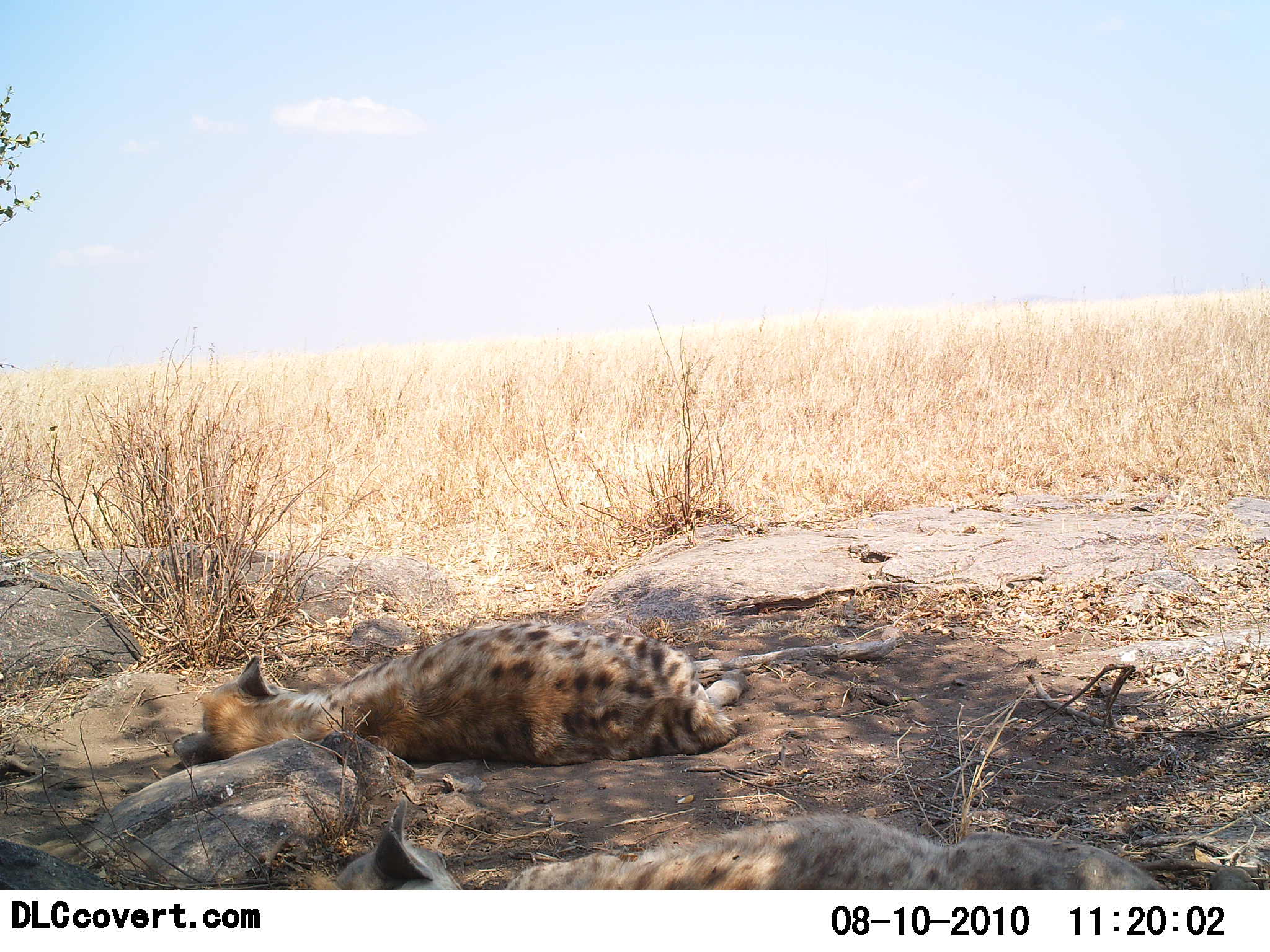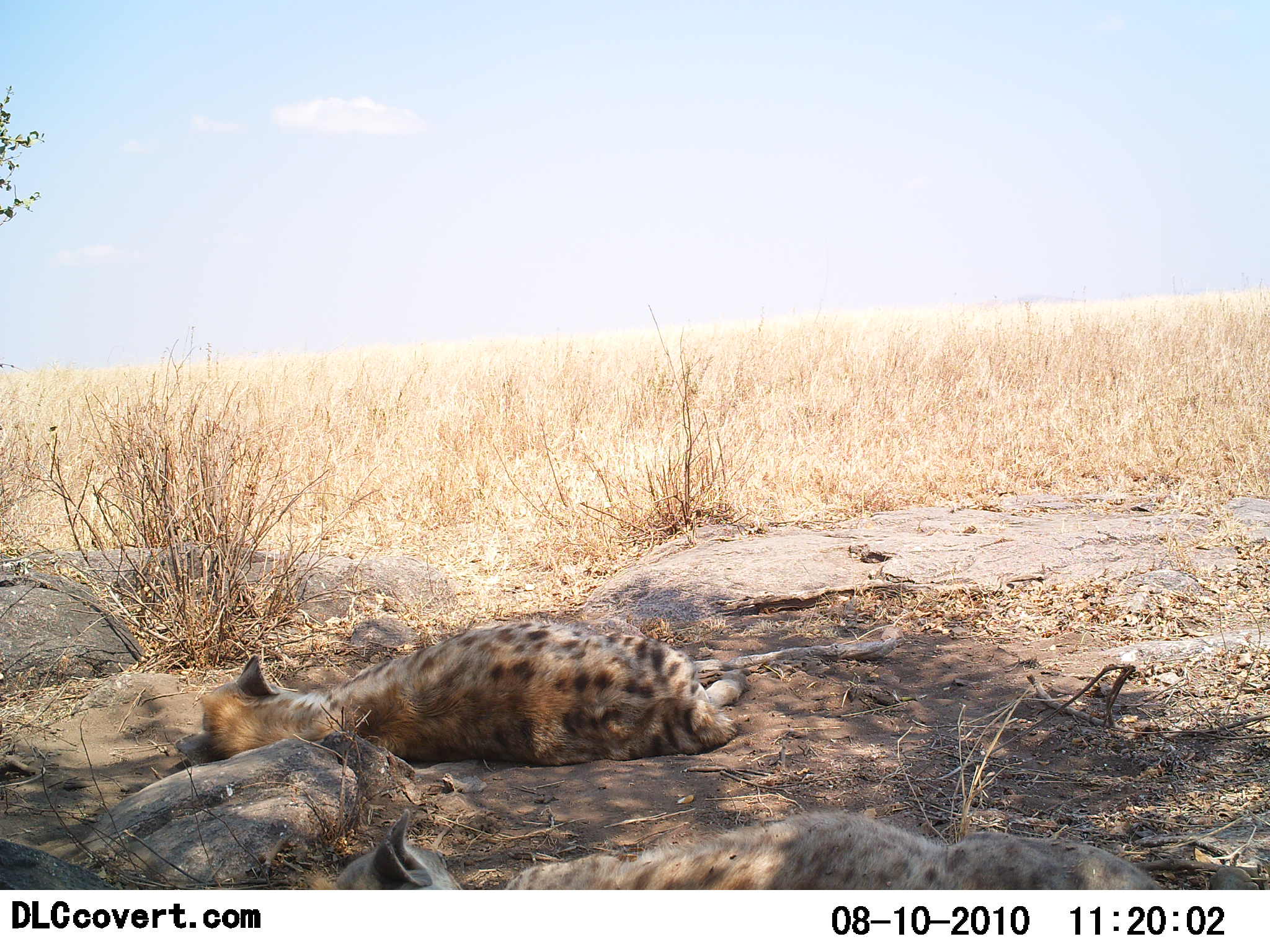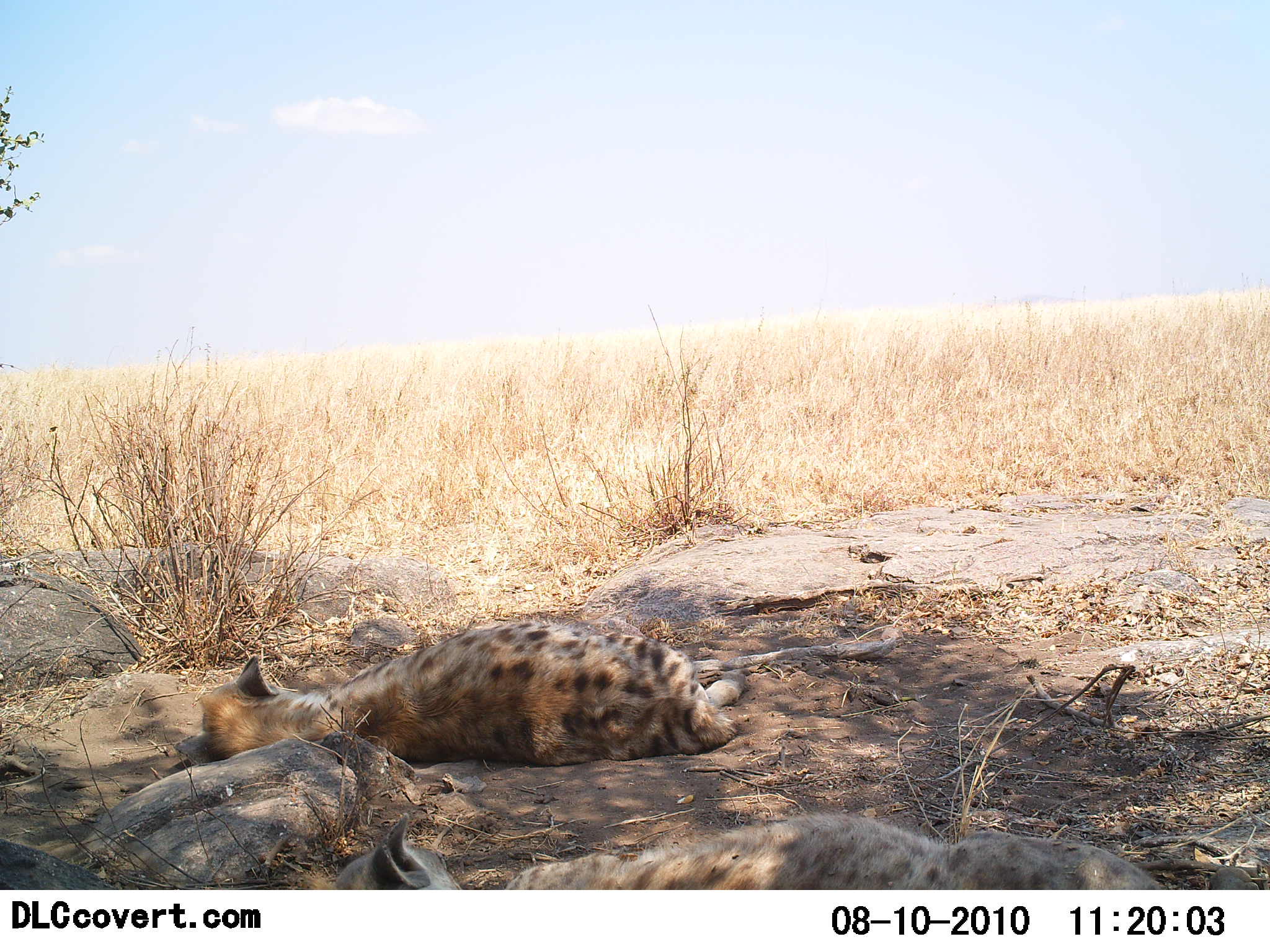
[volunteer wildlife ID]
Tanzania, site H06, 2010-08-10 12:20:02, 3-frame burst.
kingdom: Animalia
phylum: Chordata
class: Mammalia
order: Carnivora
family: Hyaenidae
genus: Crocuta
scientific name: Crocuta crocuta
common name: spotted hyena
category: hyenaspotted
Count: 2.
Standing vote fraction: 0%.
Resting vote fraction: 100%.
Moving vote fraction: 0%.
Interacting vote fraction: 0%.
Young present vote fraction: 0%.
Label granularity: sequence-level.